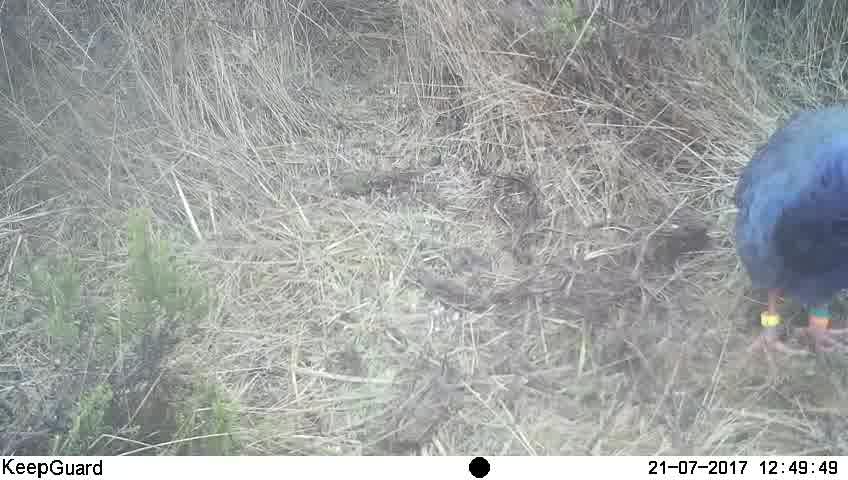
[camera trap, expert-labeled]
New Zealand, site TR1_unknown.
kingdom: Animalia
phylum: Chordata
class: Aves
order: Gruiformes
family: Rallidae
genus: Porphyrio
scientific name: Porphyrio mantelli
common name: takahe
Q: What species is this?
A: Takahe (Porphyrio mantelli).